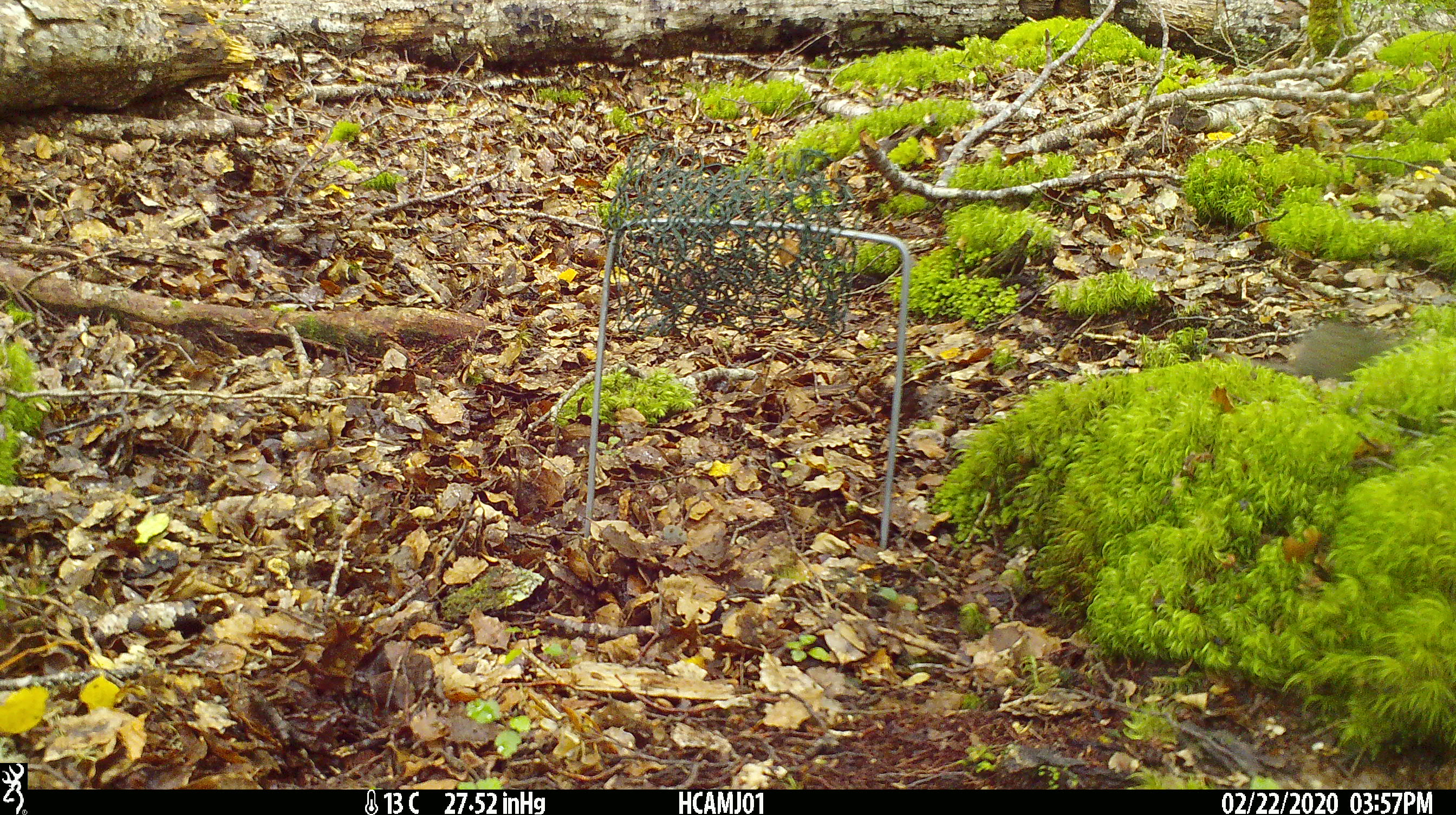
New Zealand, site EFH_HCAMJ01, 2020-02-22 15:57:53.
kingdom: Animalia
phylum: Chordata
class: Mammalia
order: Rodentia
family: Muridae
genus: Mus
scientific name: Mus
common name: mouse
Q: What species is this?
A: Mouse (Mus).